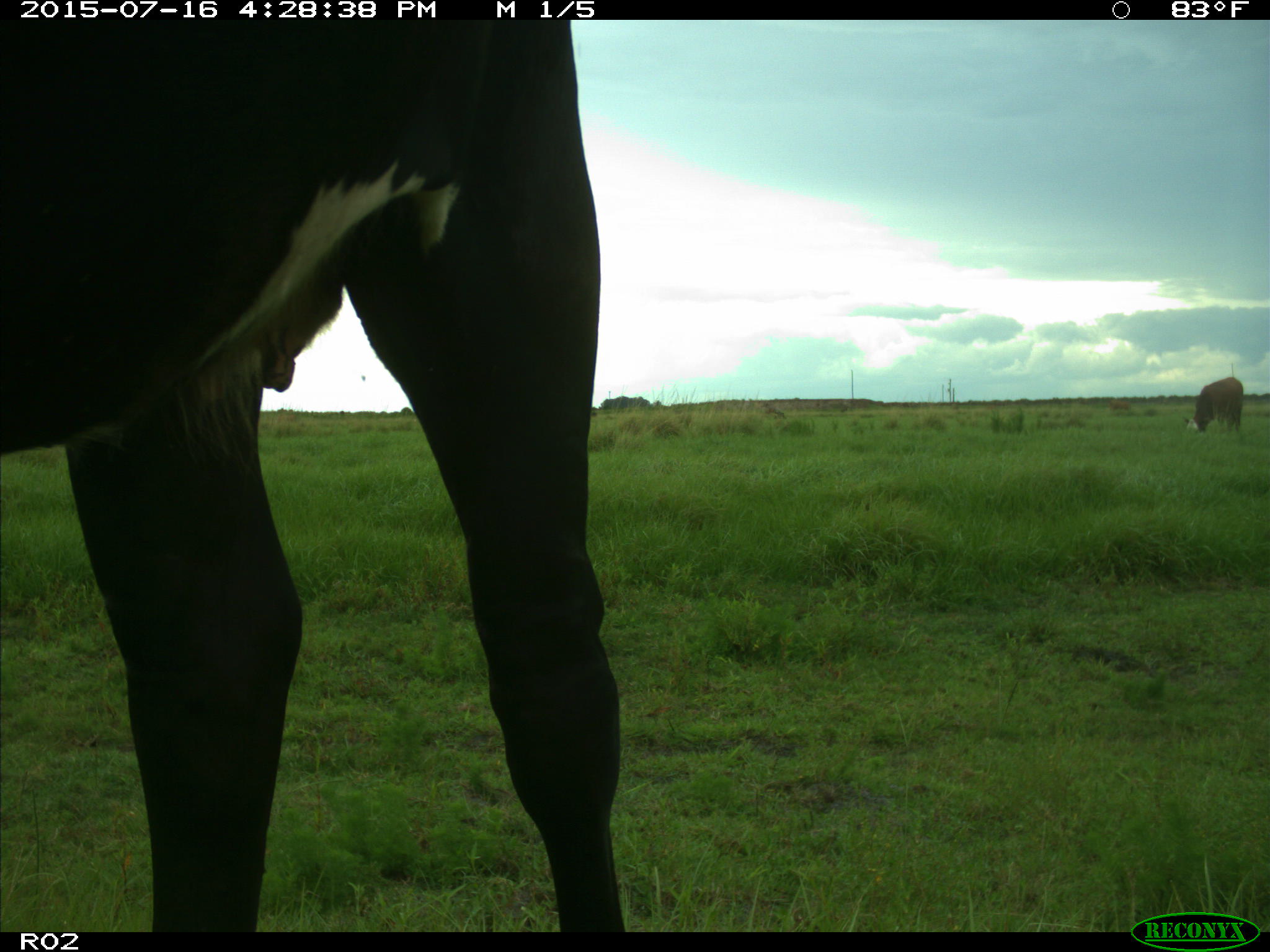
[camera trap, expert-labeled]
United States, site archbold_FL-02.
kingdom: Animalia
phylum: Chordata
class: Mammalia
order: Artiodactyla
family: Bovidae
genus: Bos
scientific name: Bos taurus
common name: domestic cow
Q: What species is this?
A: Bos taurus (domestic cow).